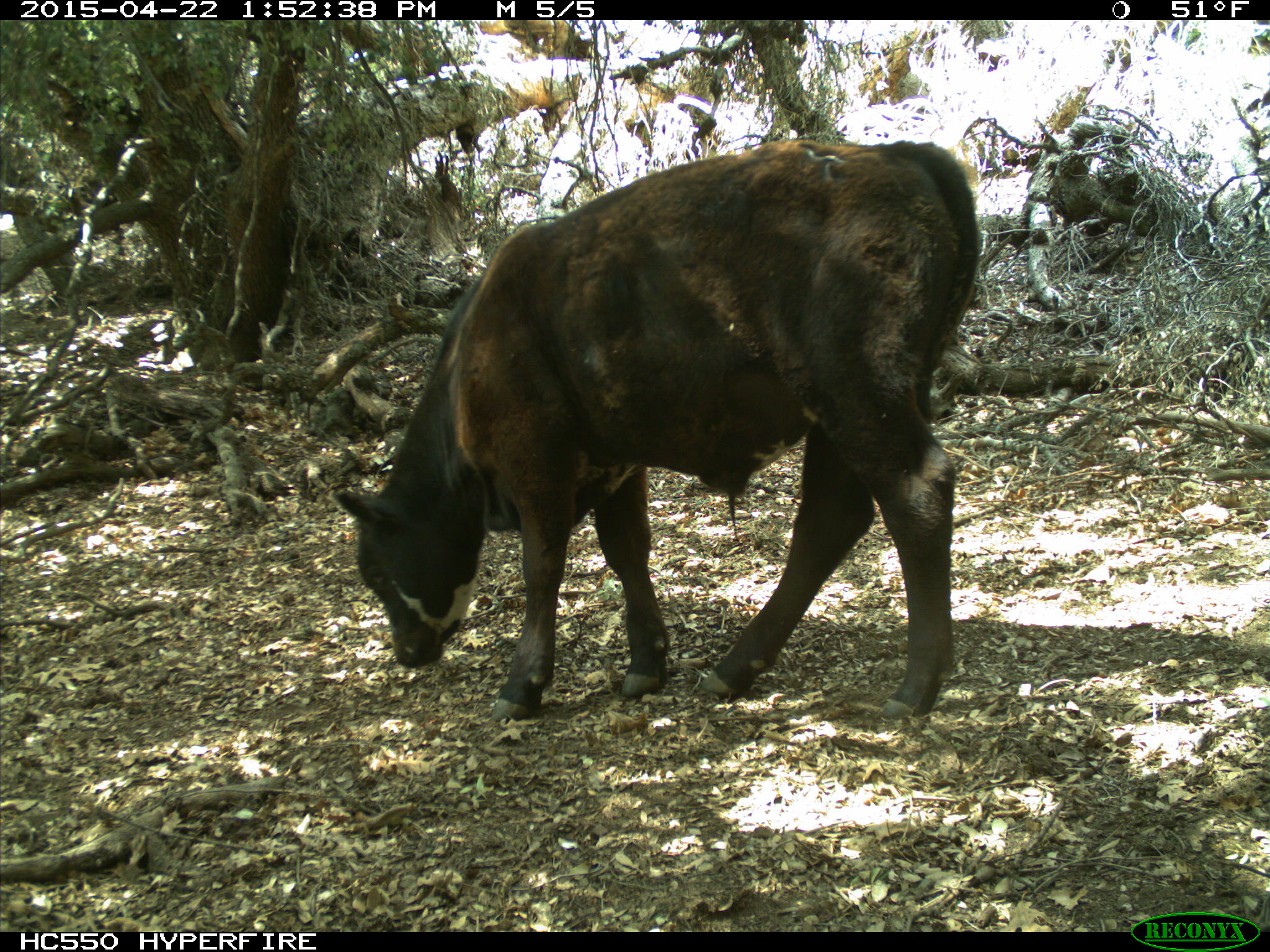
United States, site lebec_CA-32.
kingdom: Animalia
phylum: Chordata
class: Mammalia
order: Artiodactyla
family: Bovidae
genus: Bos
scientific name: Bos taurus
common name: domestic cow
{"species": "Bos taurus (domestic cow)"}